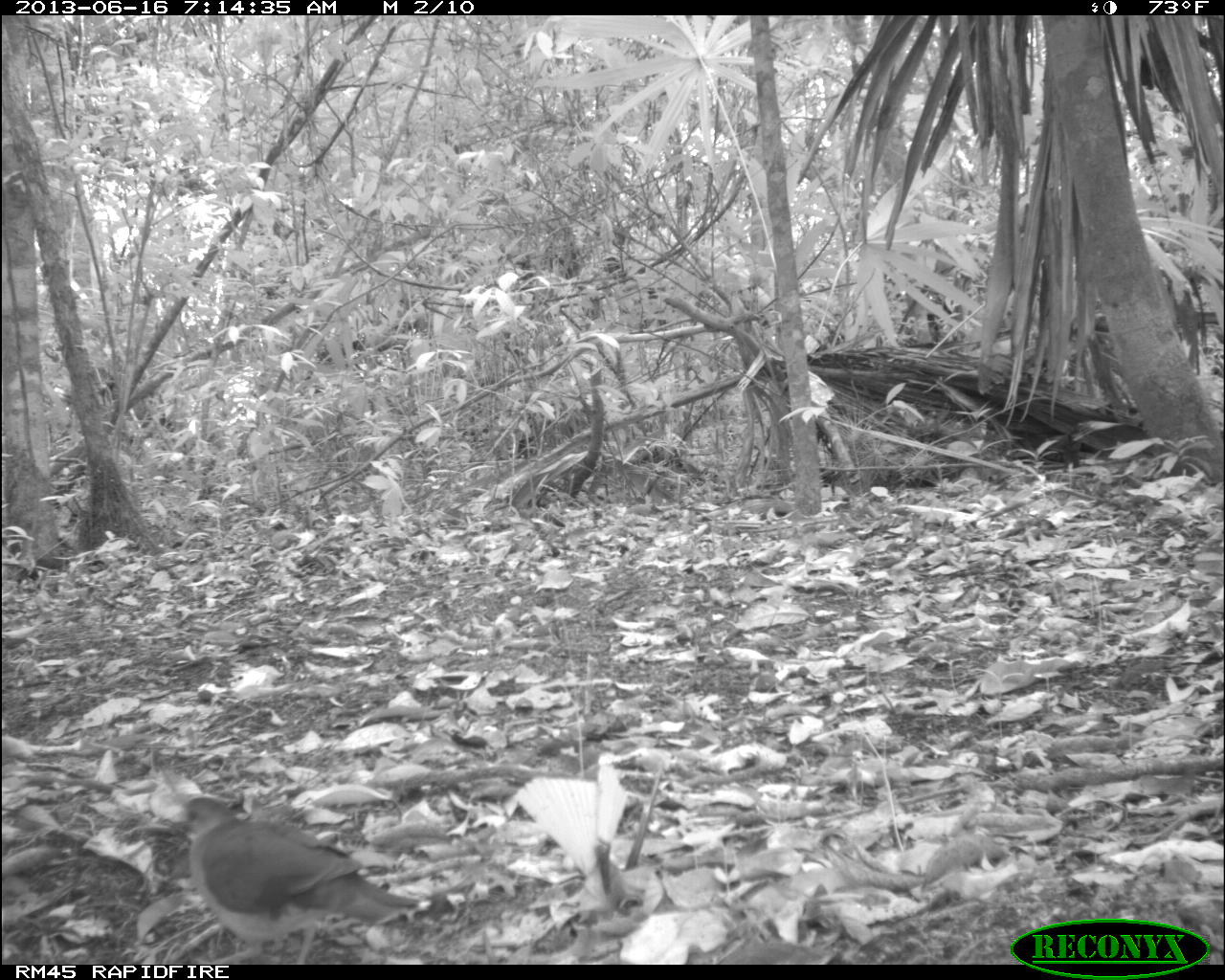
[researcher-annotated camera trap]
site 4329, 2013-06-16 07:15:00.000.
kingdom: Animalia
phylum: Chordata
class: Aves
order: Columbiformes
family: Columbidae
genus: Leptotila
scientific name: Leptotila plumbeiceps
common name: gray-headed dove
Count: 1.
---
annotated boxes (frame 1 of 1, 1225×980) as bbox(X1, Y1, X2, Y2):
leptotila plumbeiceps: bbox(171, 795, 420, 963)